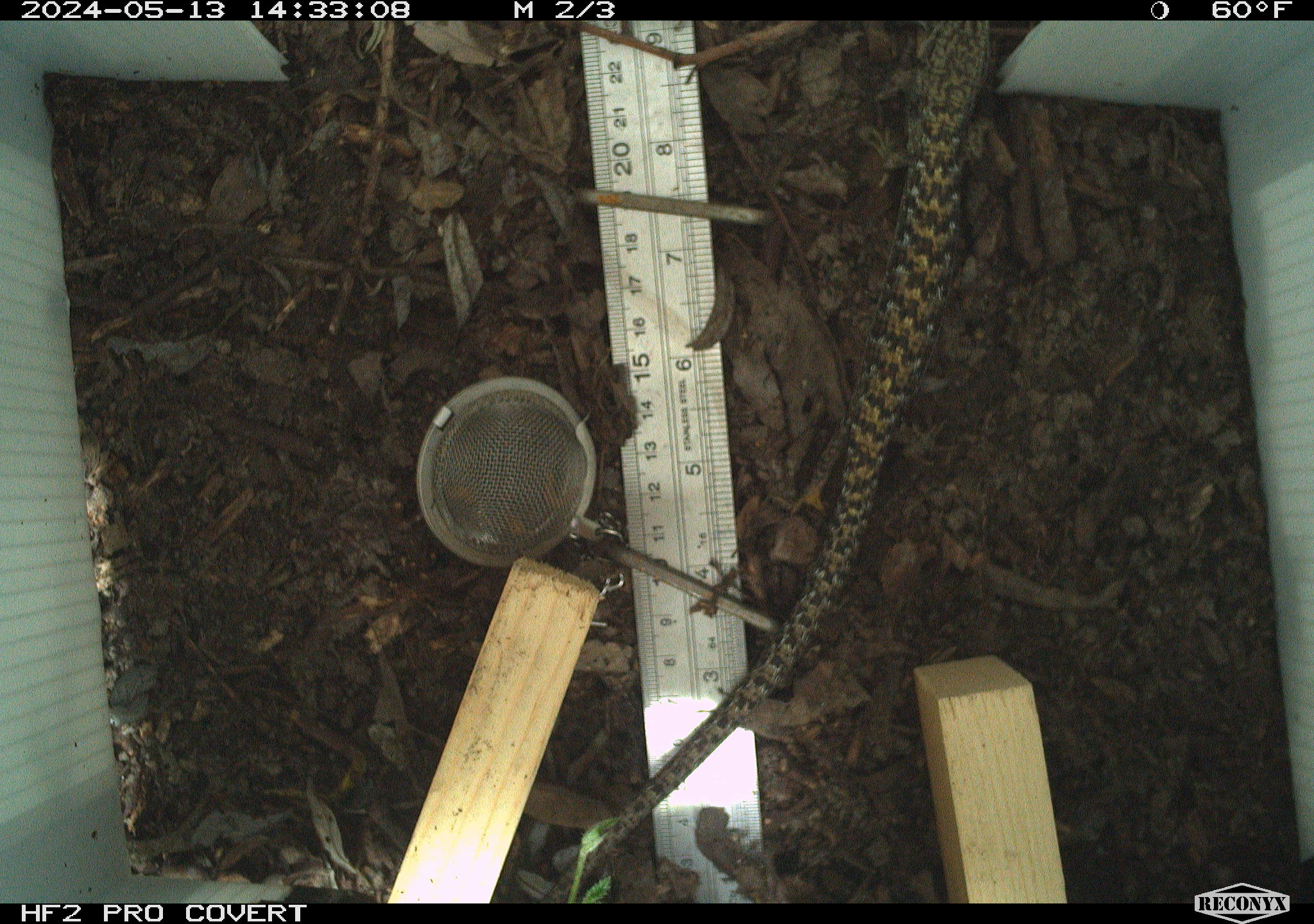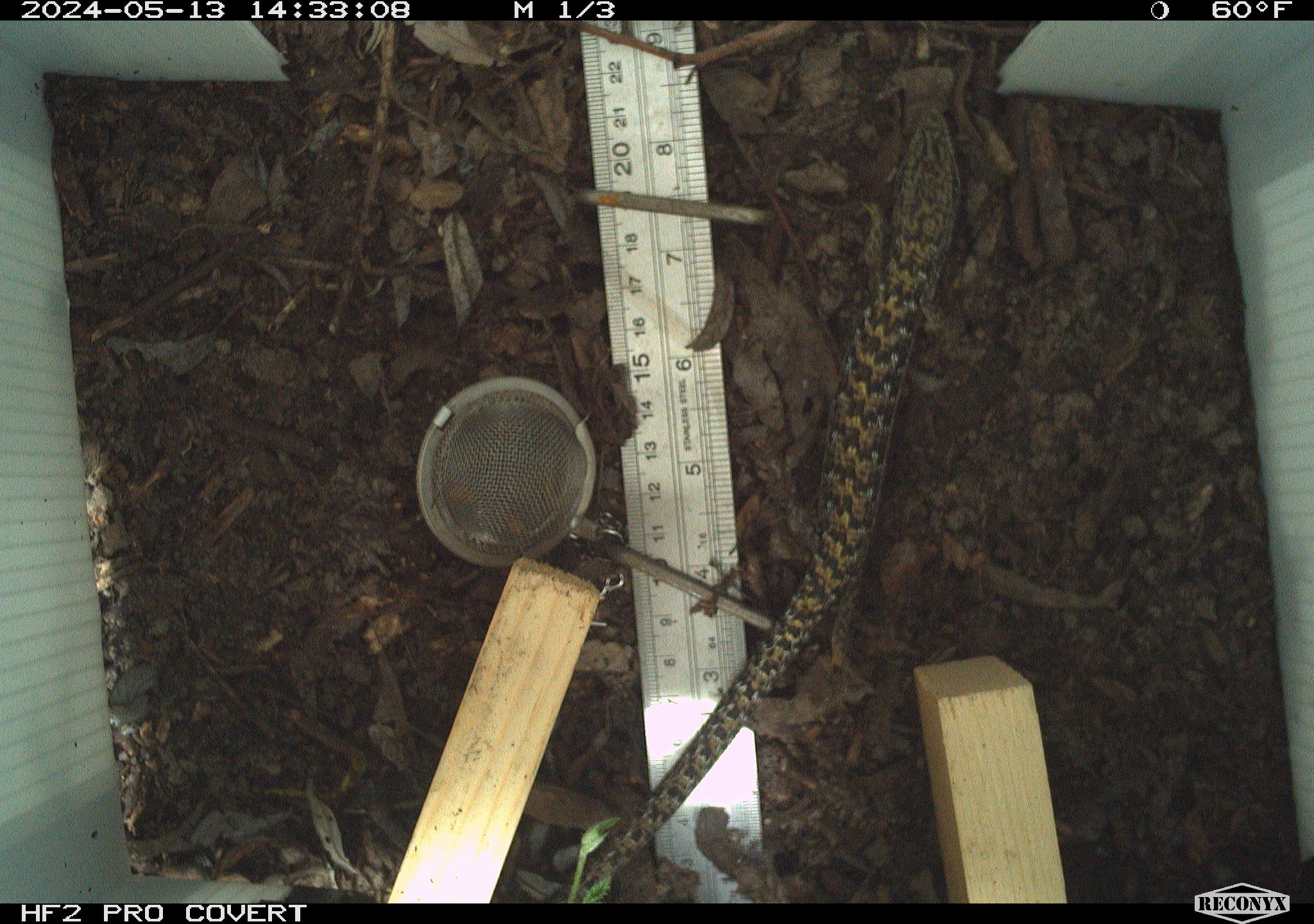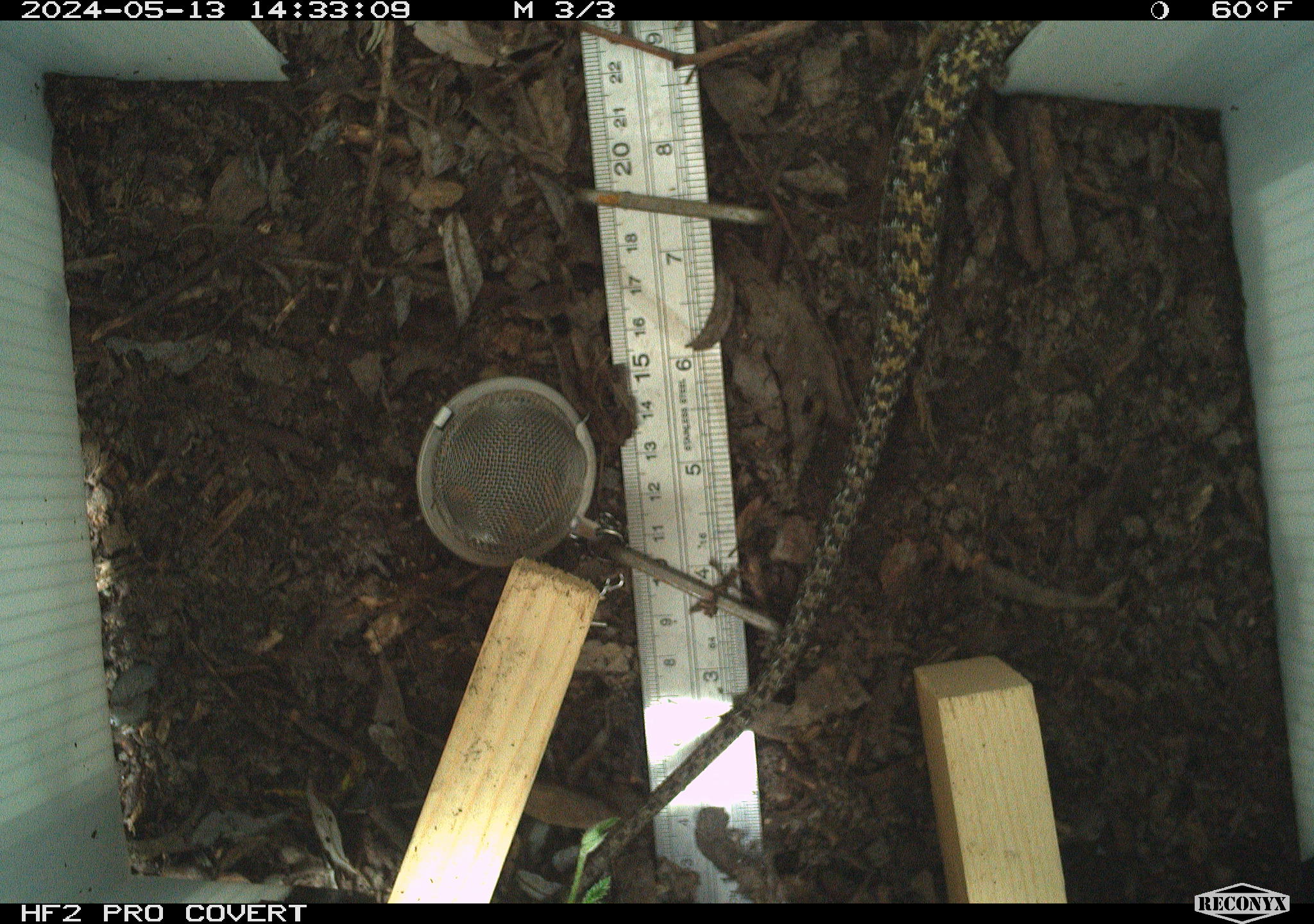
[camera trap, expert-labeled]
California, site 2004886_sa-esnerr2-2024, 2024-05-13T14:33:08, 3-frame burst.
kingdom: Animalia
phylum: Chordata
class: Reptilia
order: Squamata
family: Anguidae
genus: Elgaria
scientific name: Elgaria multicarinata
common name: southern alligator lizard